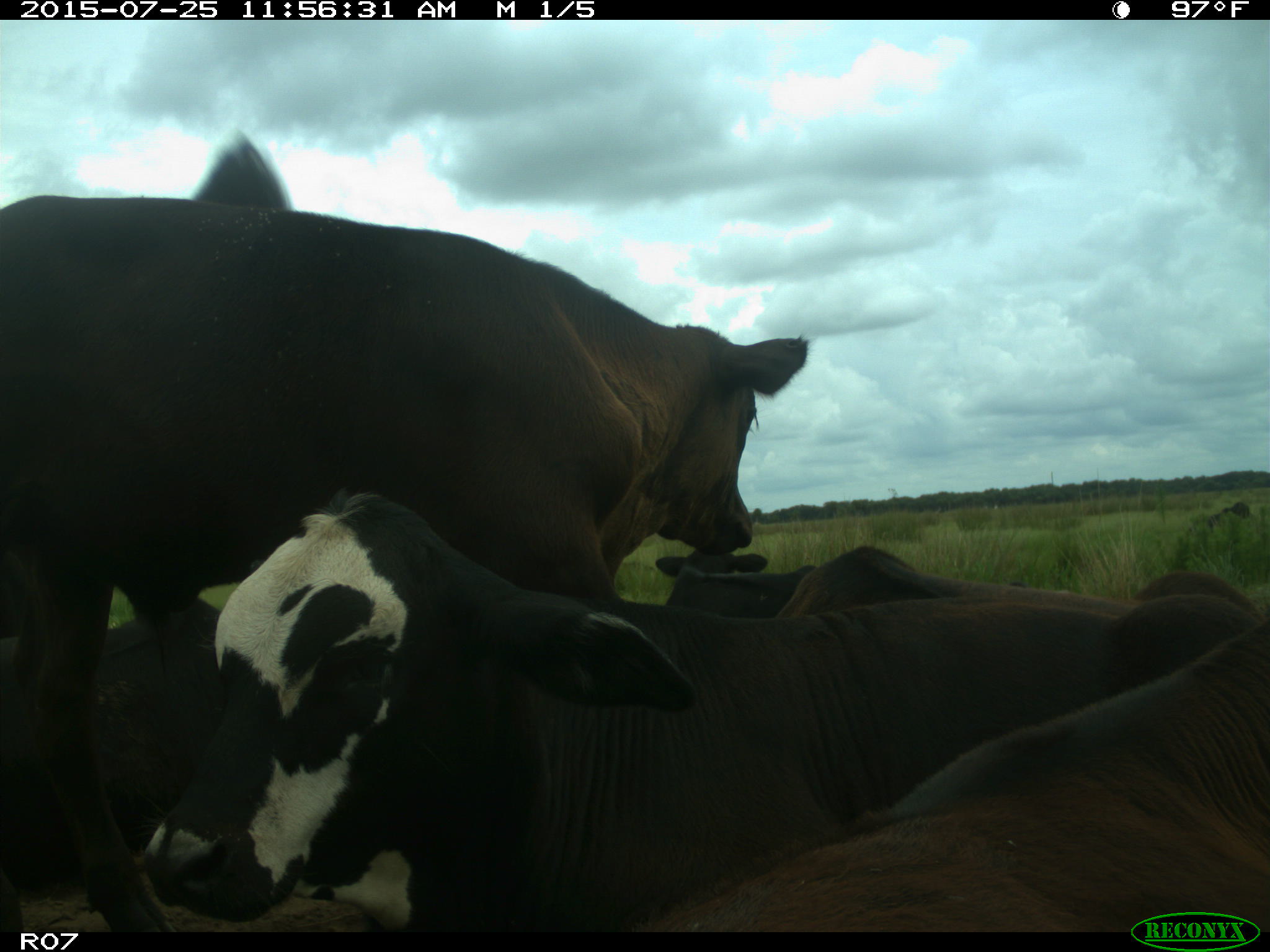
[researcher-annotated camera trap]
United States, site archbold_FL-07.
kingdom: Animalia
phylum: Chordata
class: Mammalia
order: Artiodactyla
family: Bovidae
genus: Bos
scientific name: Bos taurus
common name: domestic cow